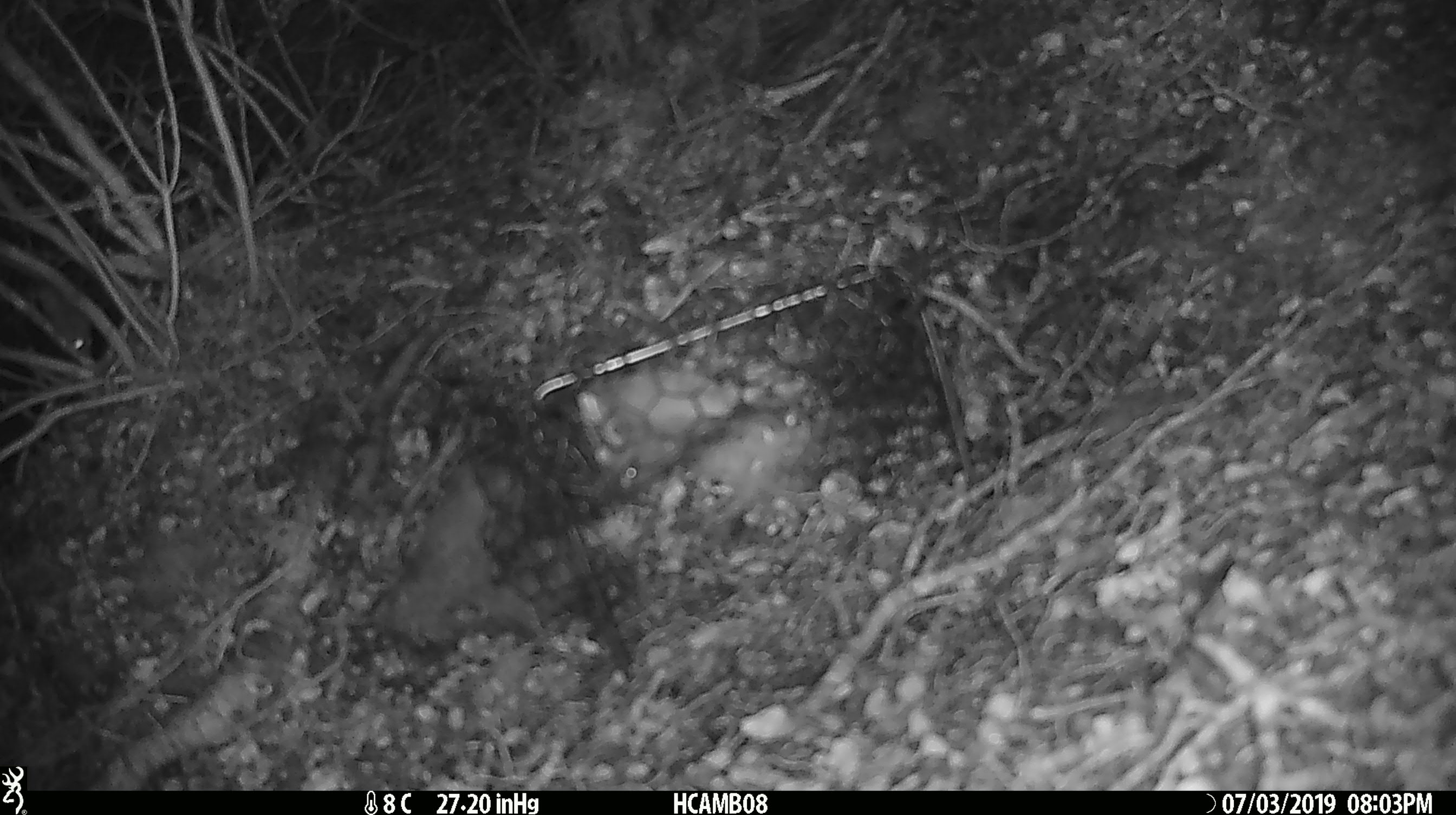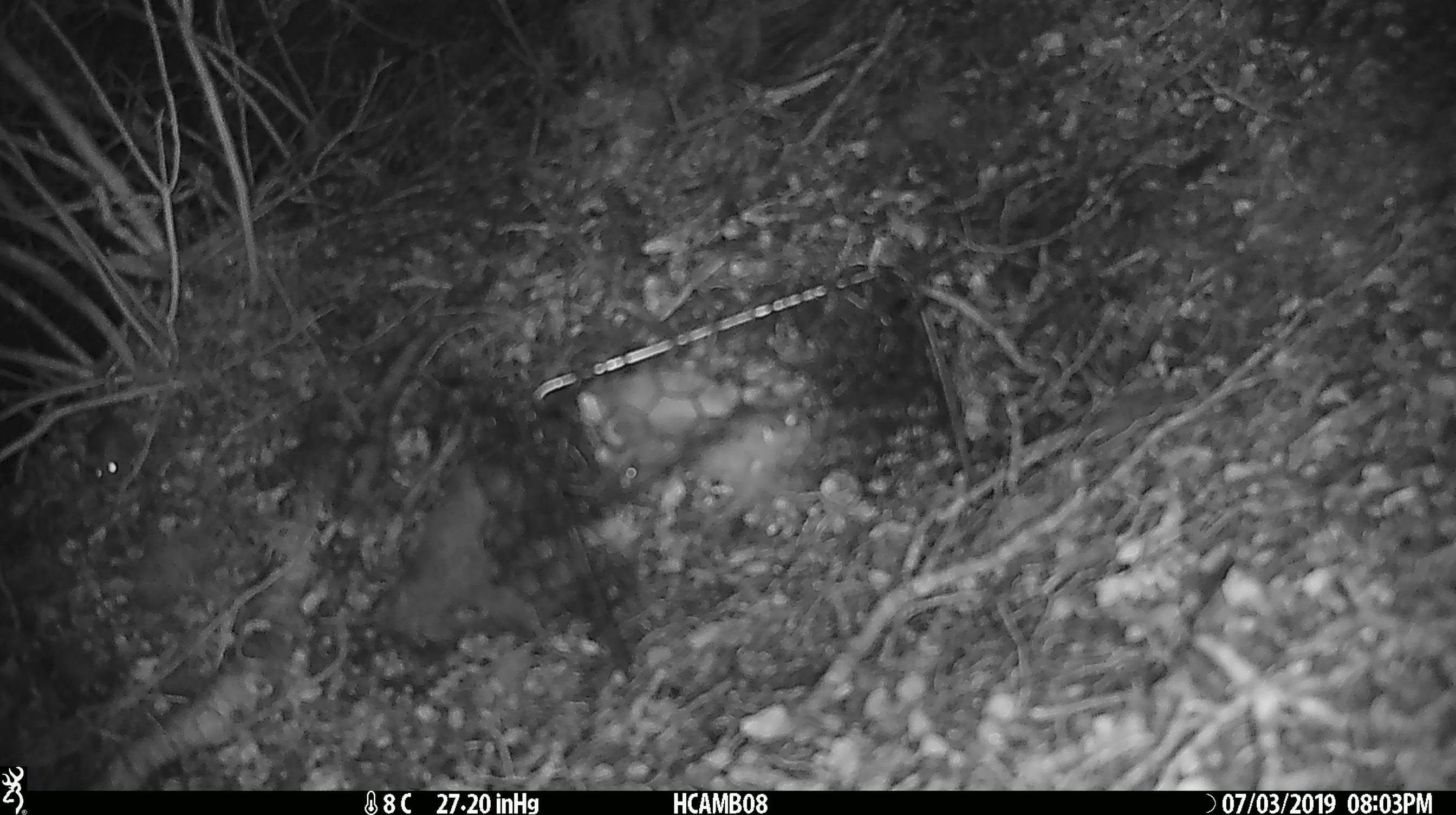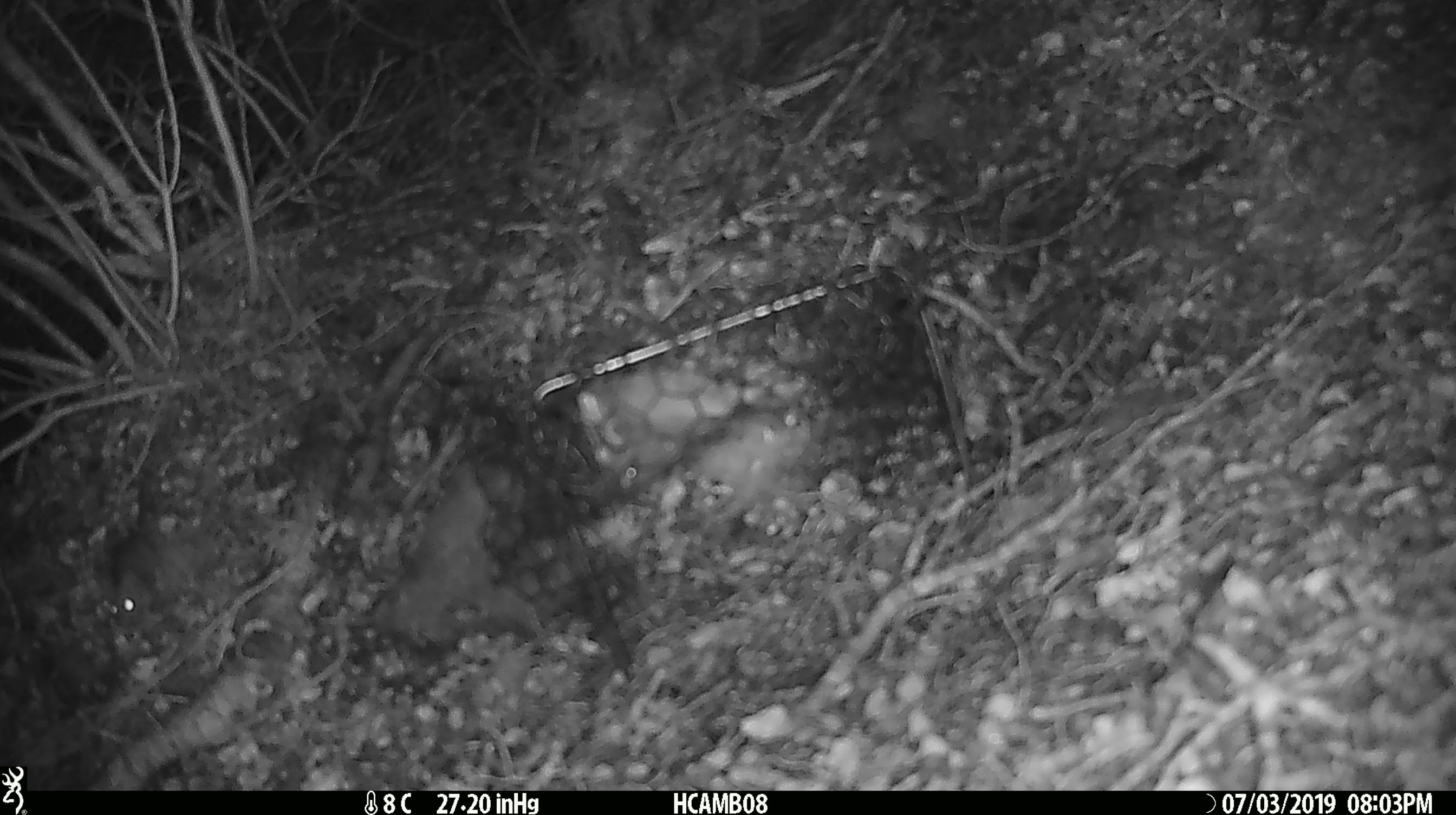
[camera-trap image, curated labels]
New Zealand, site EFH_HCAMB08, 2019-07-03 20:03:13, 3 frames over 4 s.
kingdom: Animalia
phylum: Chordata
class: Mammalia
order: Rodentia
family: Muridae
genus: Mus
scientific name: Mus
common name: mouse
Mouse (Mus).